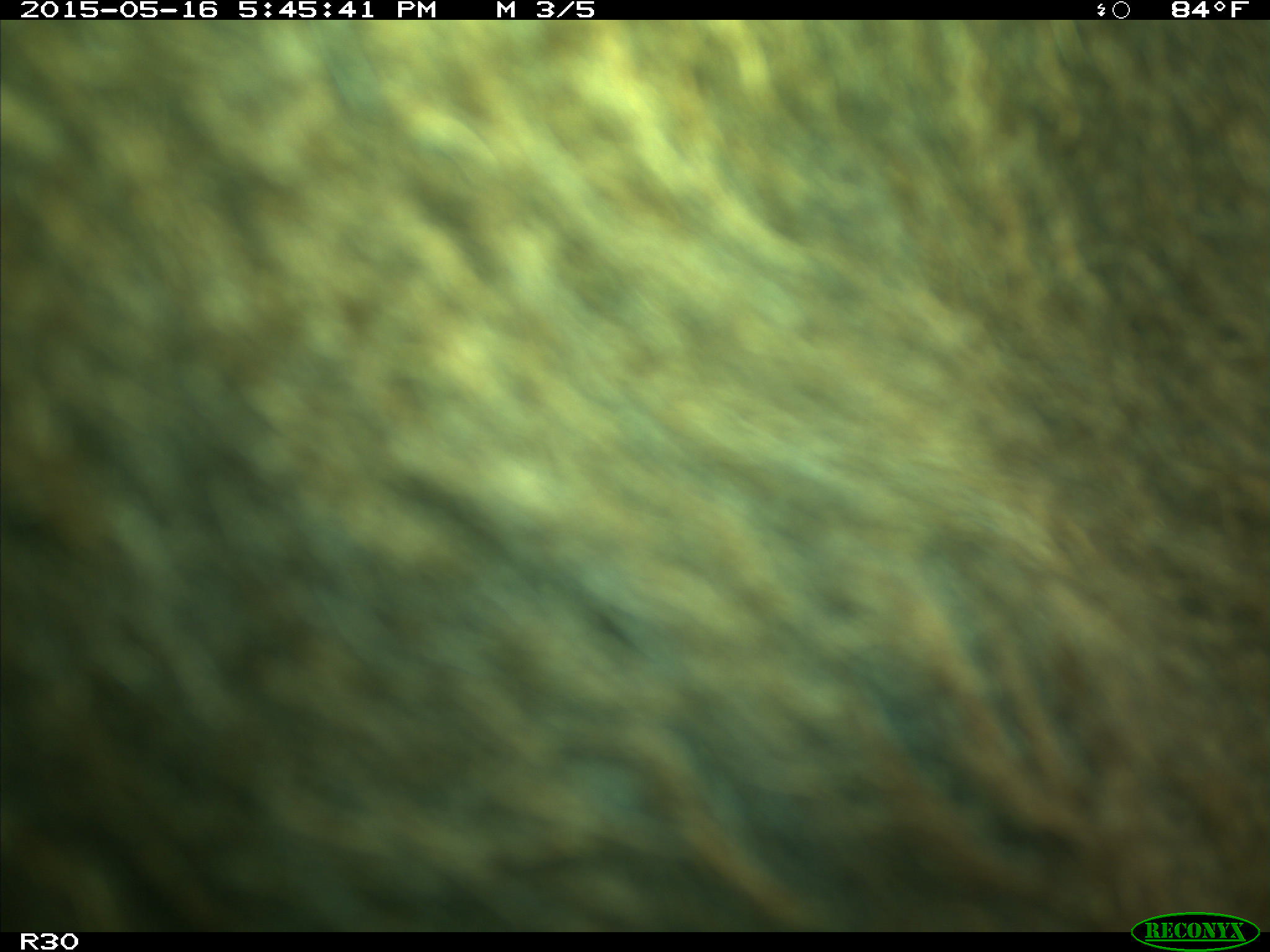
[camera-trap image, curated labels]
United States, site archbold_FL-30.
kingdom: Animalia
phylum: Chordata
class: Mammalia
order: Artiodactyla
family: Bovidae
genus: Bos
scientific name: Bos taurus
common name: domestic cow